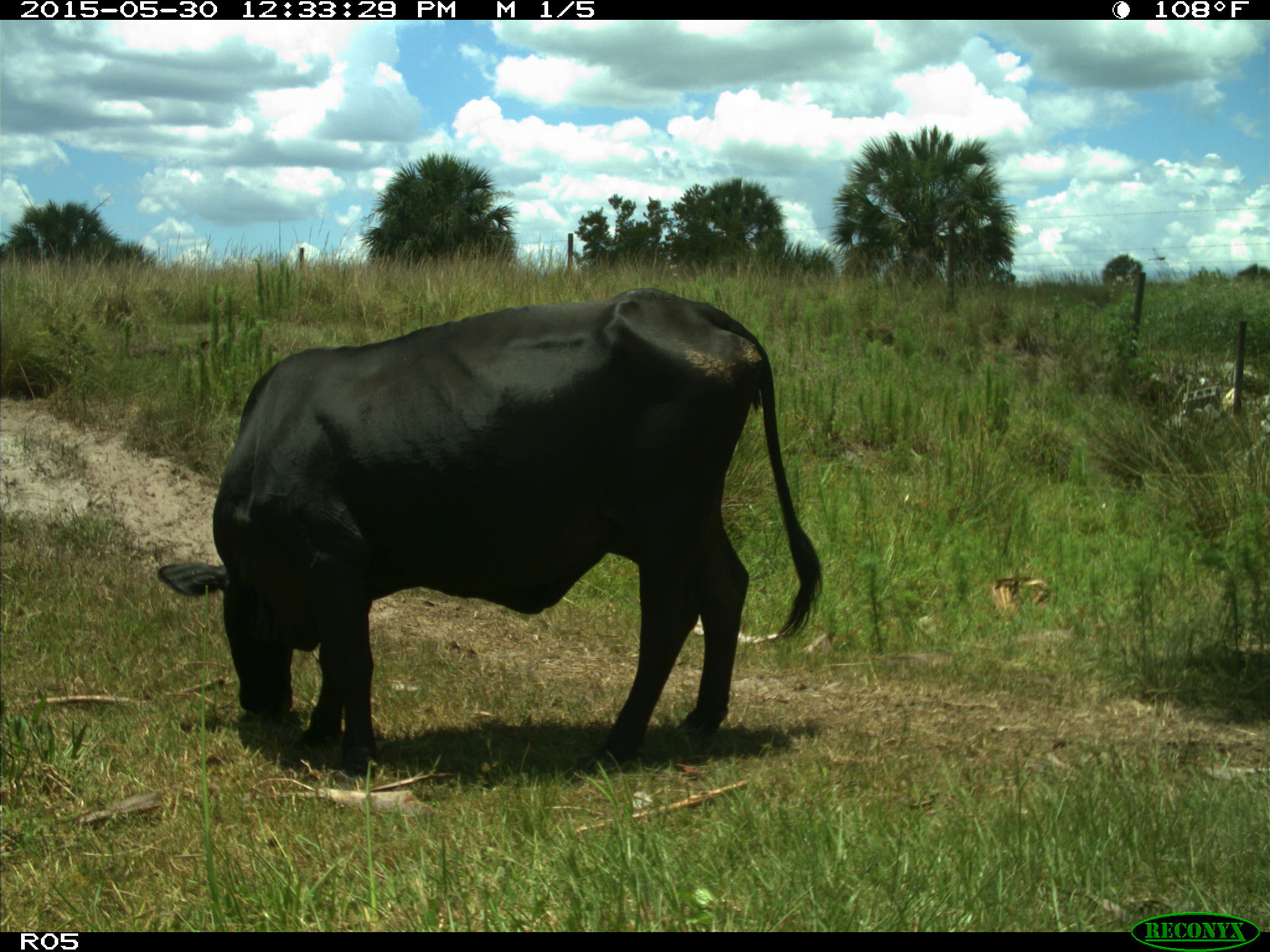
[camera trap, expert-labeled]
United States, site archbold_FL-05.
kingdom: Animalia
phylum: Chordata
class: Mammalia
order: Artiodactyla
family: Bovidae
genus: Bos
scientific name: Bos taurus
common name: domestic cow